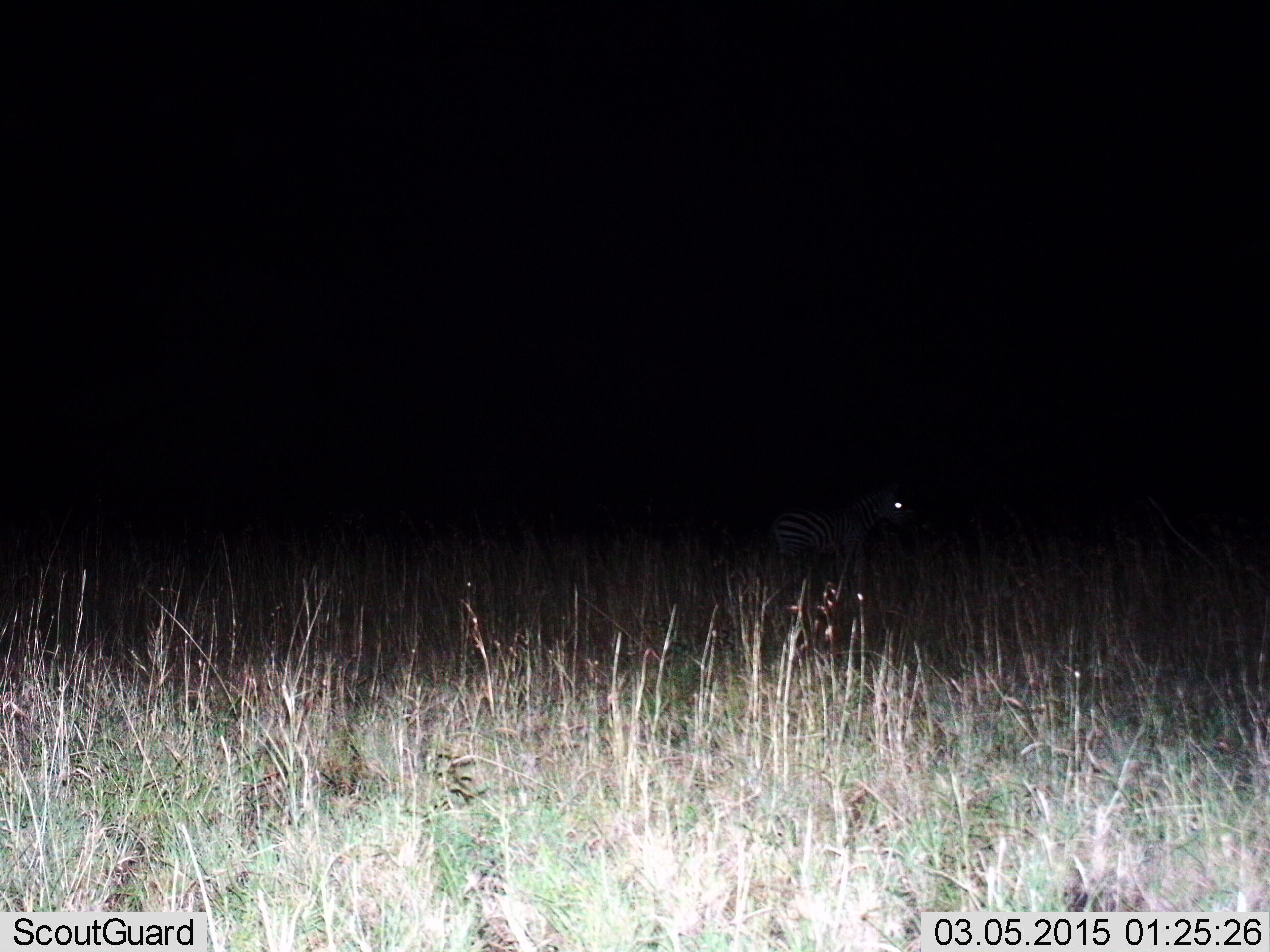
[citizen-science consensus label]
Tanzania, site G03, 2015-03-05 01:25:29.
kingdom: Animalia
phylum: Chordata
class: Mammalia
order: Perissodactyla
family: Equidae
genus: Equus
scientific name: Equus quagga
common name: plains zebra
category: zebra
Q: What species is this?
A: Zebra (plains zebra) (Equus quagga).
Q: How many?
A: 1.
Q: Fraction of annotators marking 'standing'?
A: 50%.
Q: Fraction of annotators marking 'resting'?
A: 0%.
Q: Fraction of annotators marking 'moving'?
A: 60%.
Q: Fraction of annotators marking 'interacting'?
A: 0%.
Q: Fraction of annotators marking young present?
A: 0%.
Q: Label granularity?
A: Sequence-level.